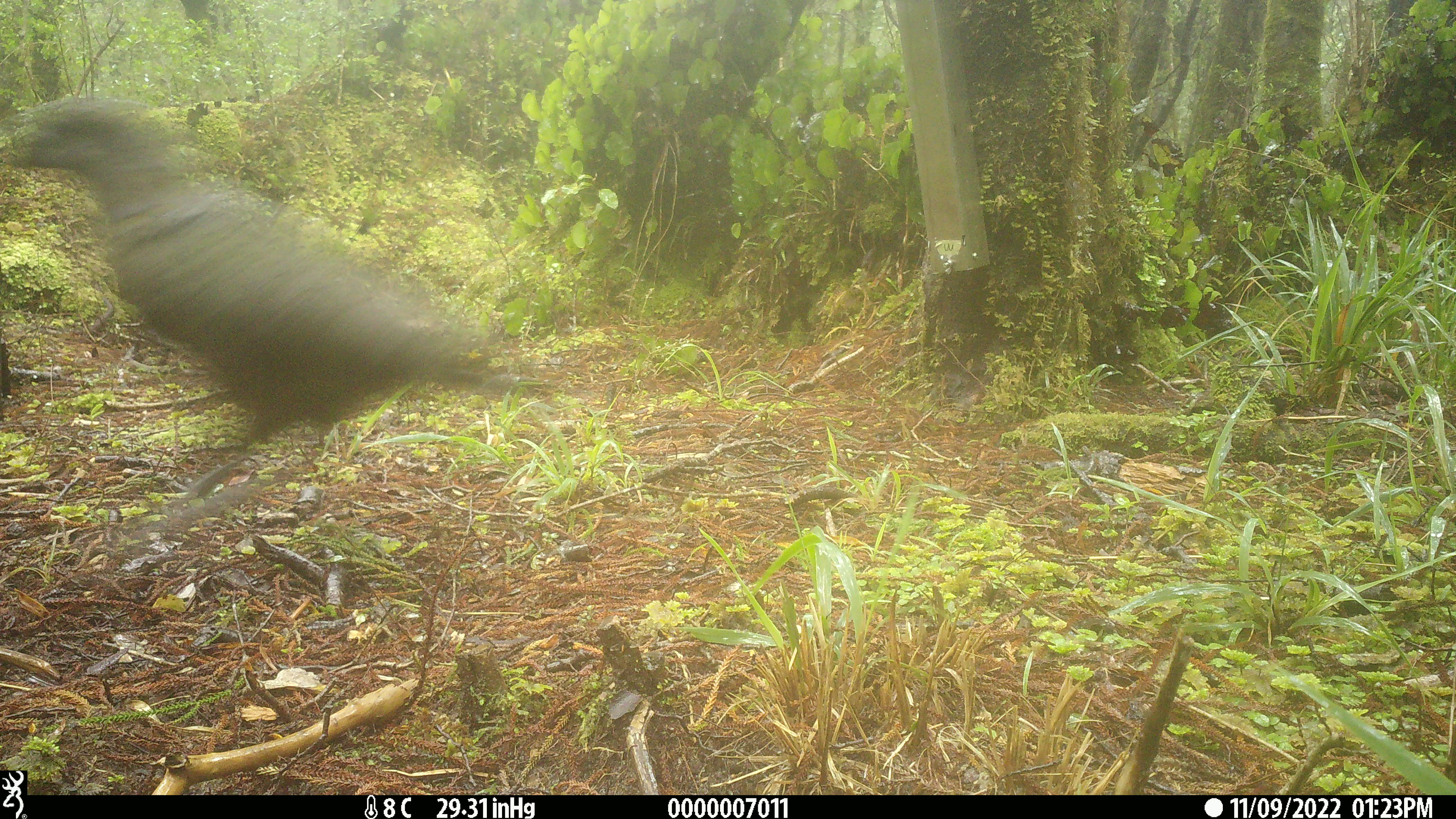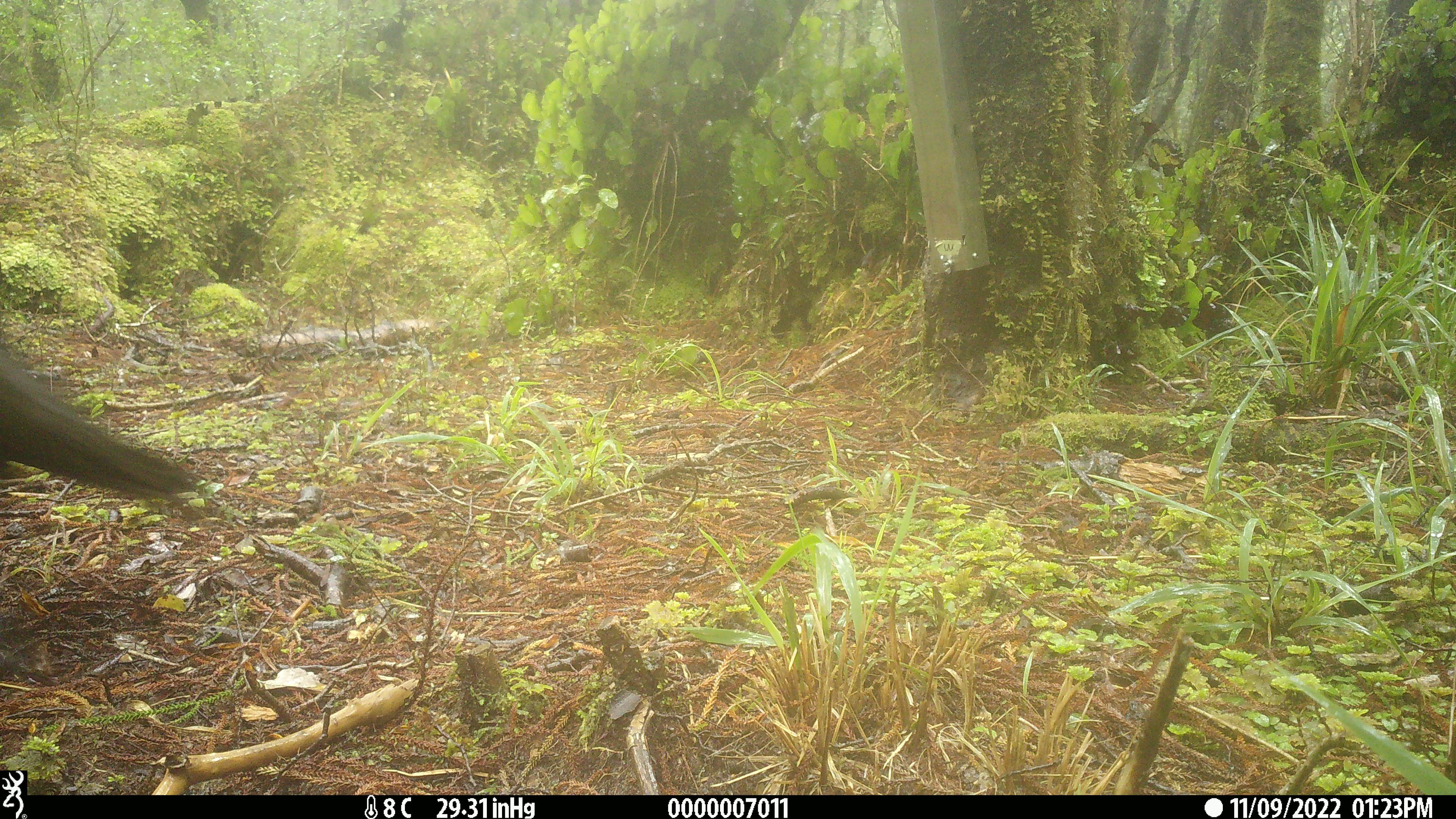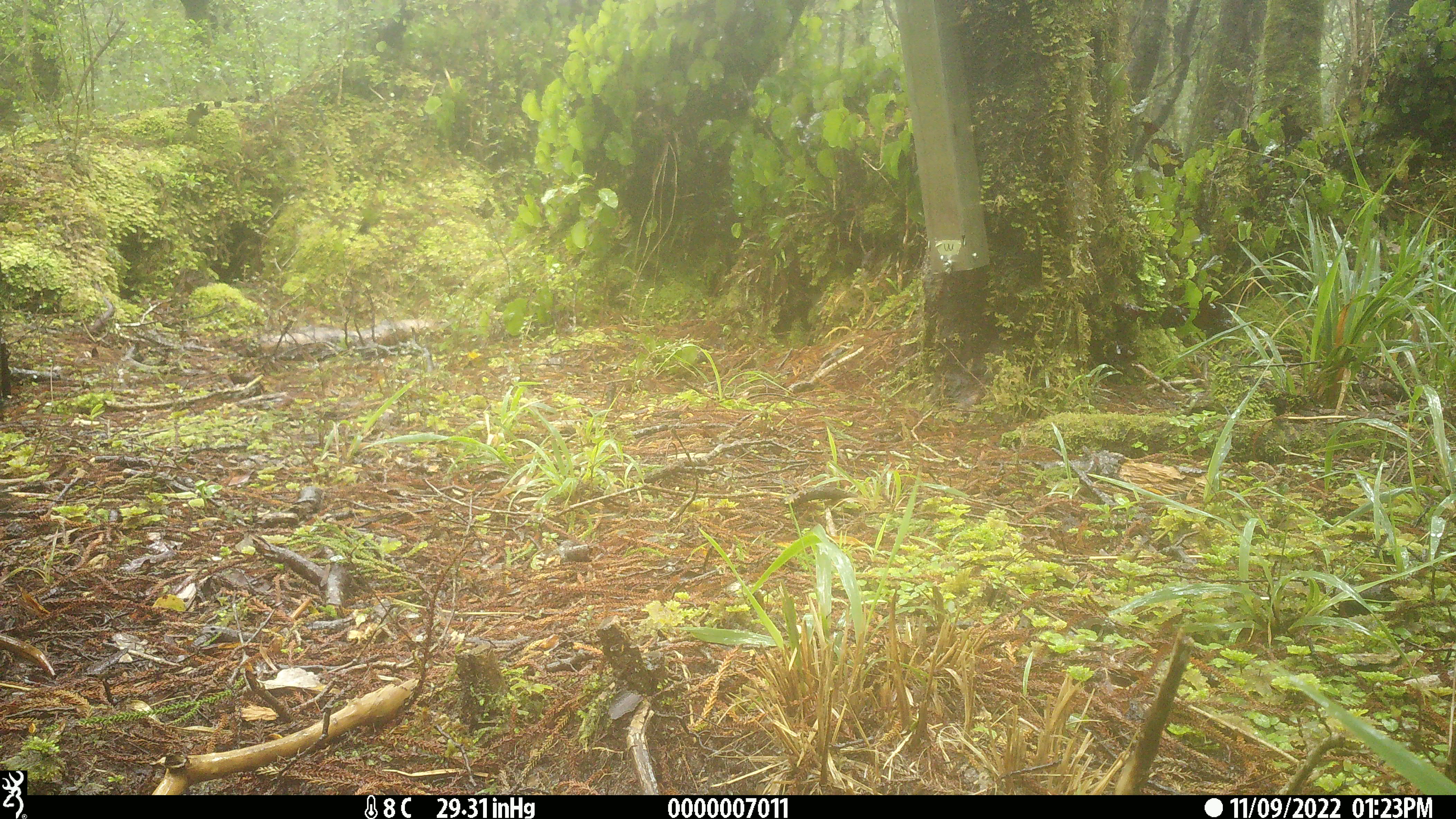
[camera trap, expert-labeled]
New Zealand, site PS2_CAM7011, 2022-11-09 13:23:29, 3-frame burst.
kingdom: Animalia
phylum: Chordata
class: Aves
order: Psittaciformes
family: Strigopidae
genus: Nestor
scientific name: Nestor notabilis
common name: kea